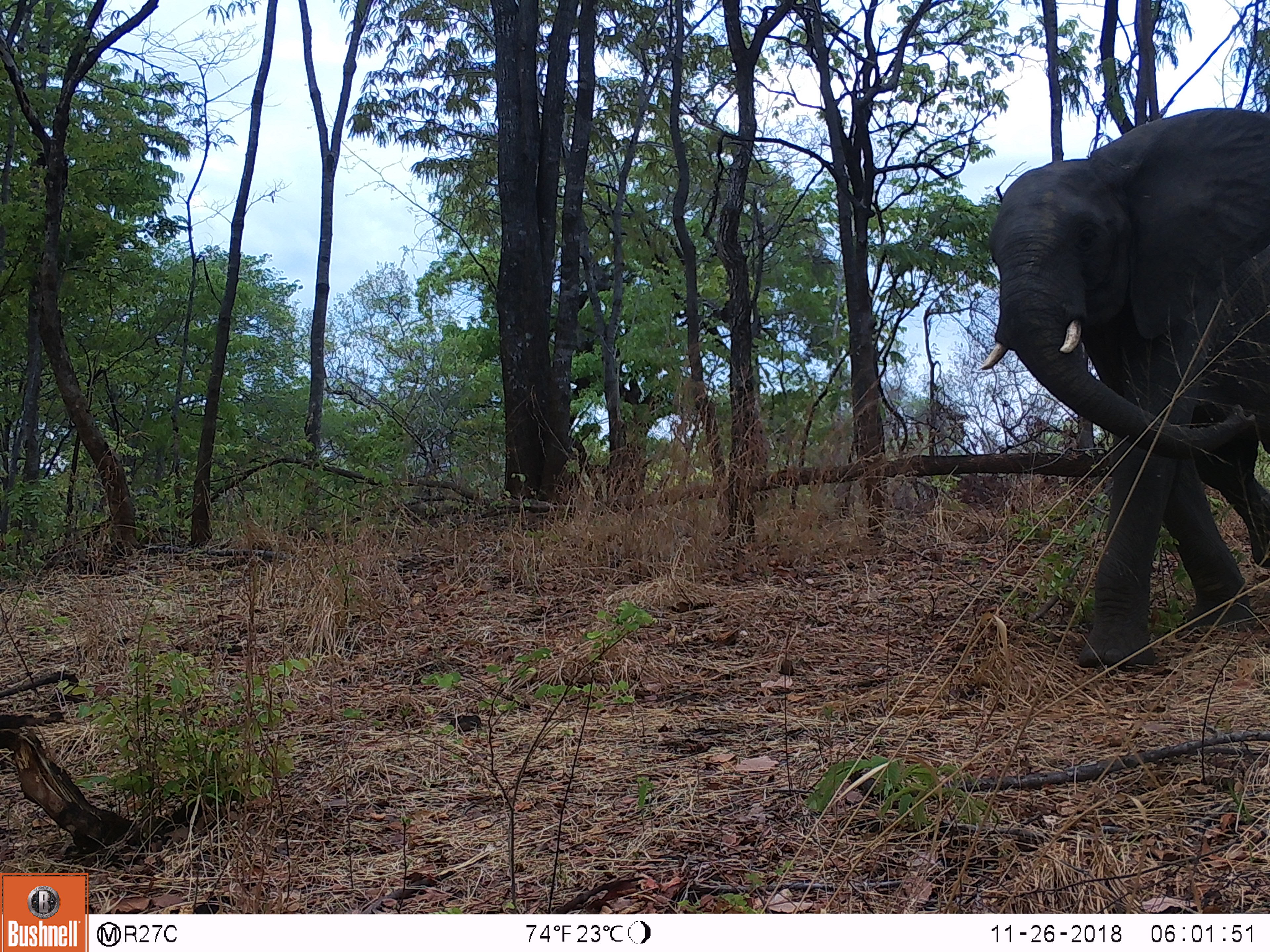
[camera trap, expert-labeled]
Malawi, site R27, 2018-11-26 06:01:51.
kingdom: Animalia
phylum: Chordata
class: Mammalia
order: Proboscidea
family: Elephantidae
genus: Loxodonta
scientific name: Loxodonta africana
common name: african savanna elephant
African savanna elephant (Loxodonta africana), count 1.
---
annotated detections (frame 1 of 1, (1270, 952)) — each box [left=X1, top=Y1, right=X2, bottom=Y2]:
african savanna elephant: [left=968, top=91, right=1266, bottom=693]